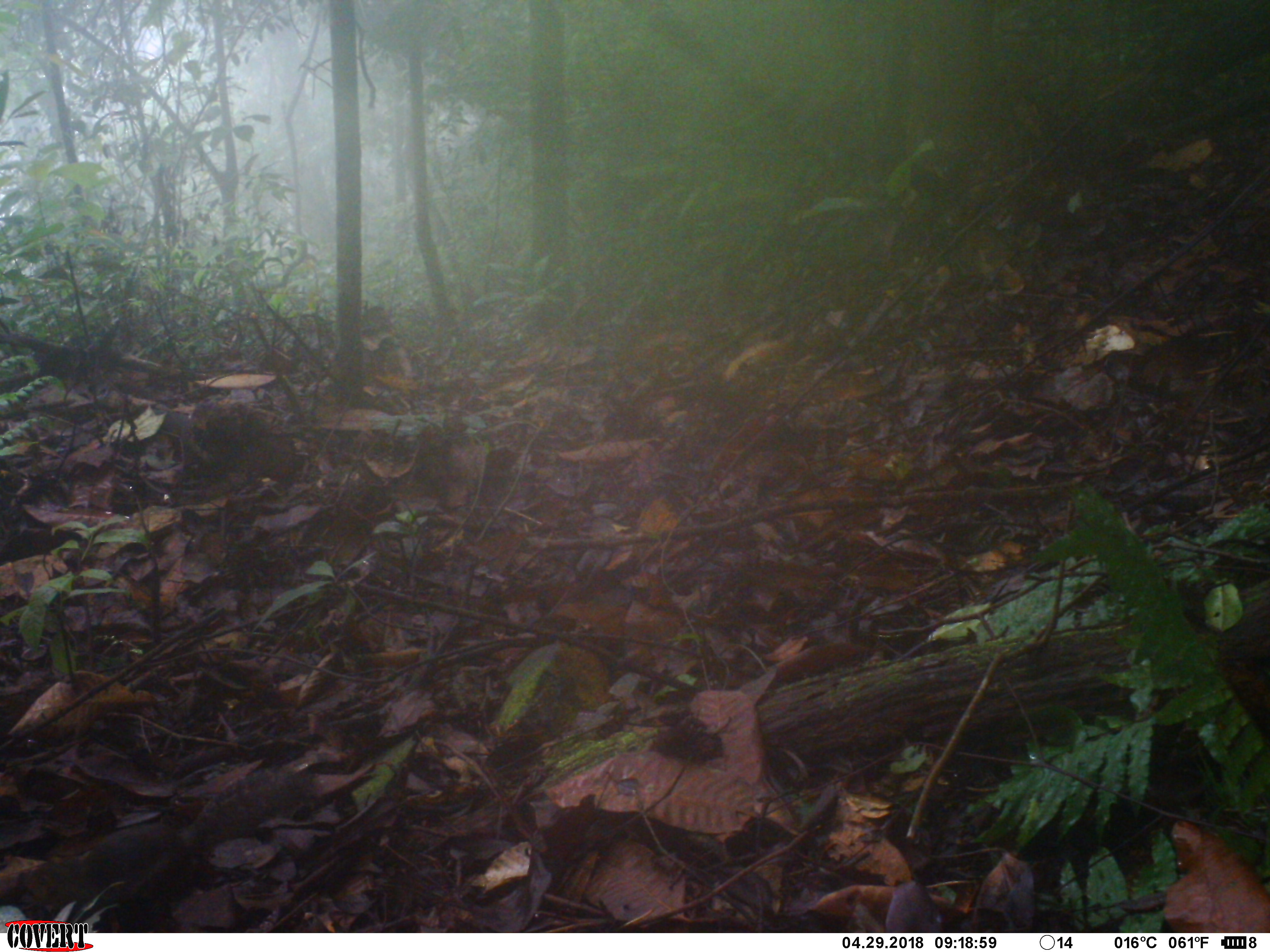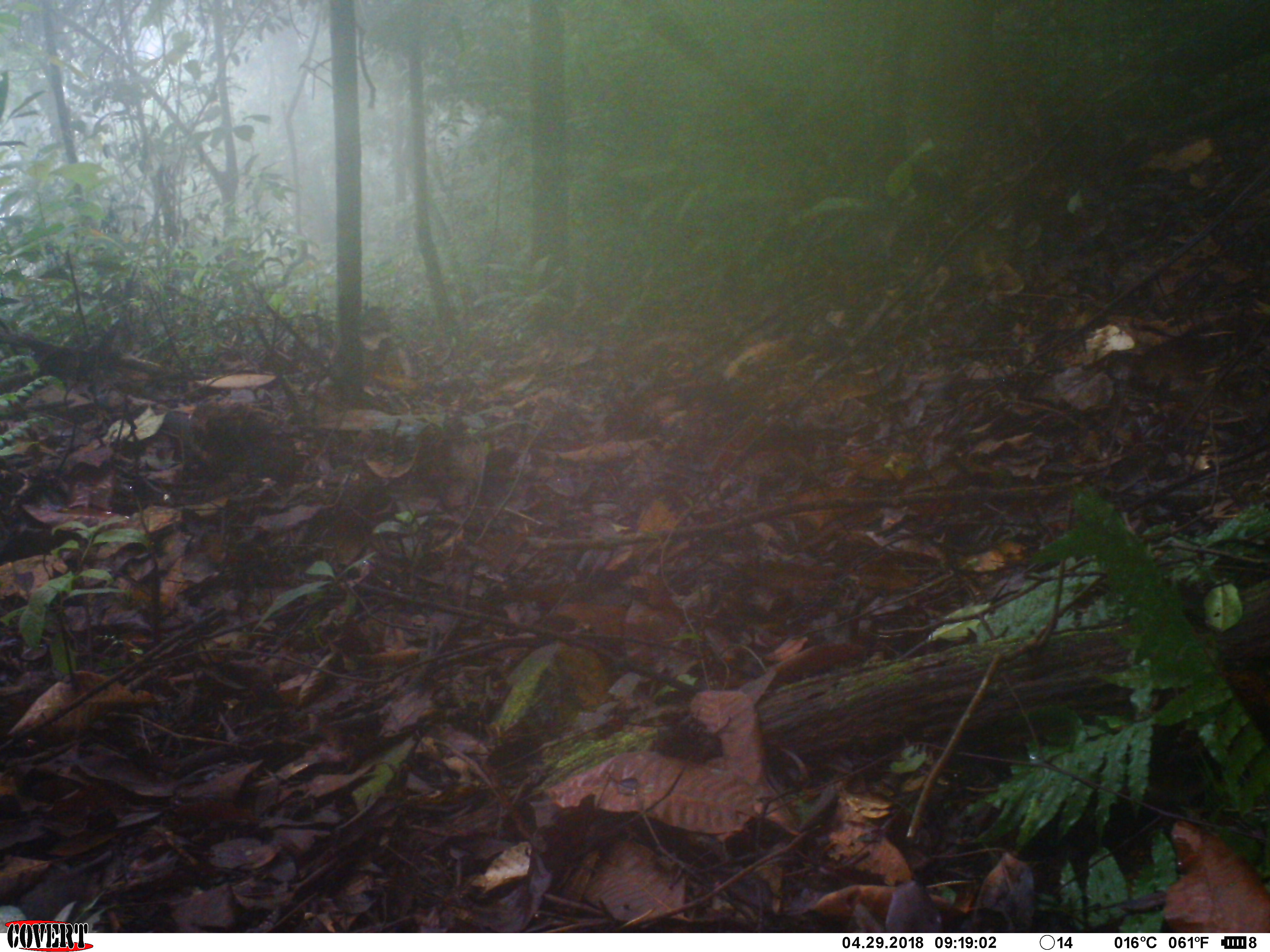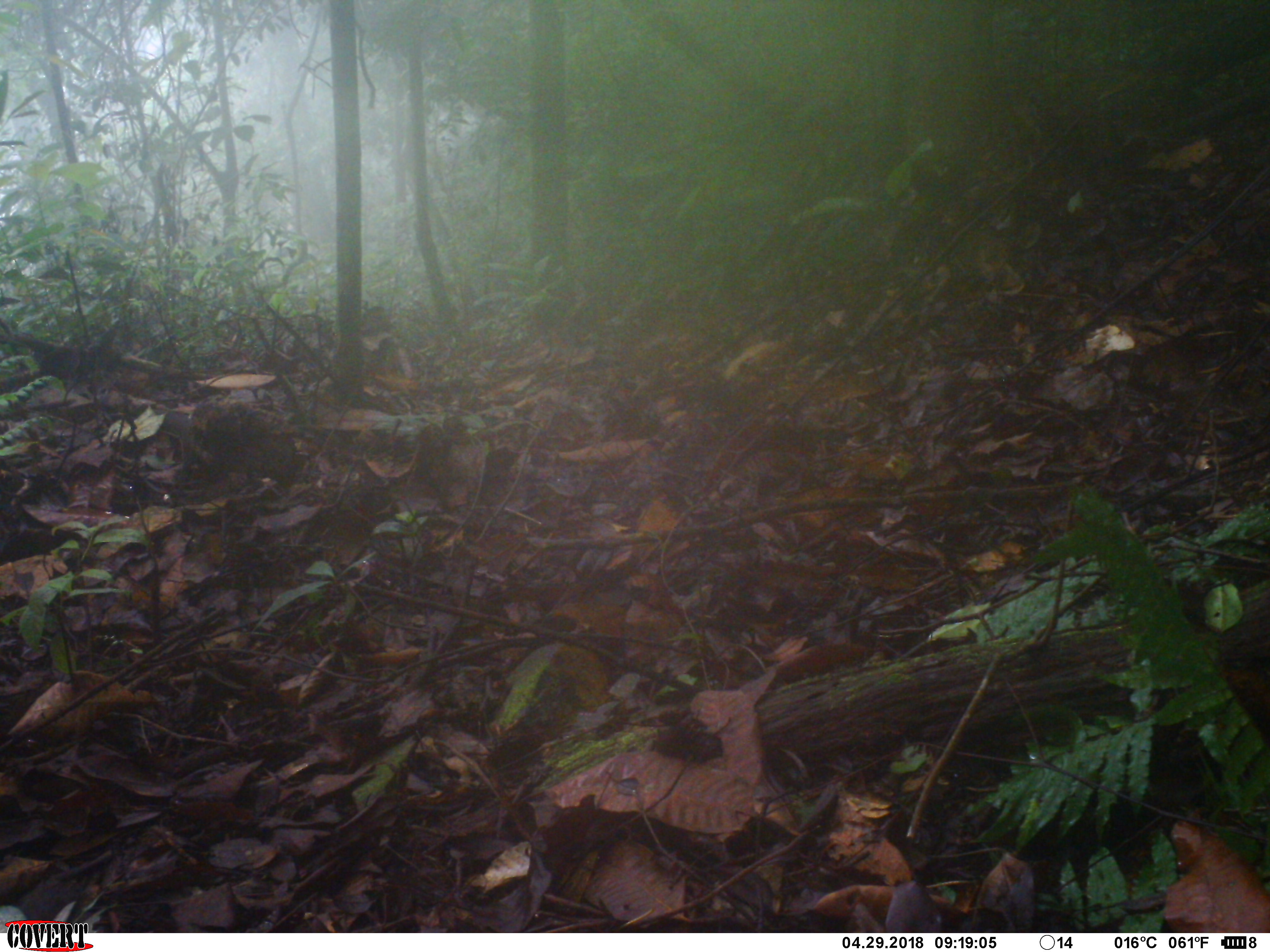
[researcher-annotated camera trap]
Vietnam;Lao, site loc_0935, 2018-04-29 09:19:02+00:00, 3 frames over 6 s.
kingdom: Animalia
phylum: Chordata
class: Mammalia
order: Rodentia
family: Sciuridae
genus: Dremomys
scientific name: Dremomys rufigenis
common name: red-cheeked squirrel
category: red cheeked squirrel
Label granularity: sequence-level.